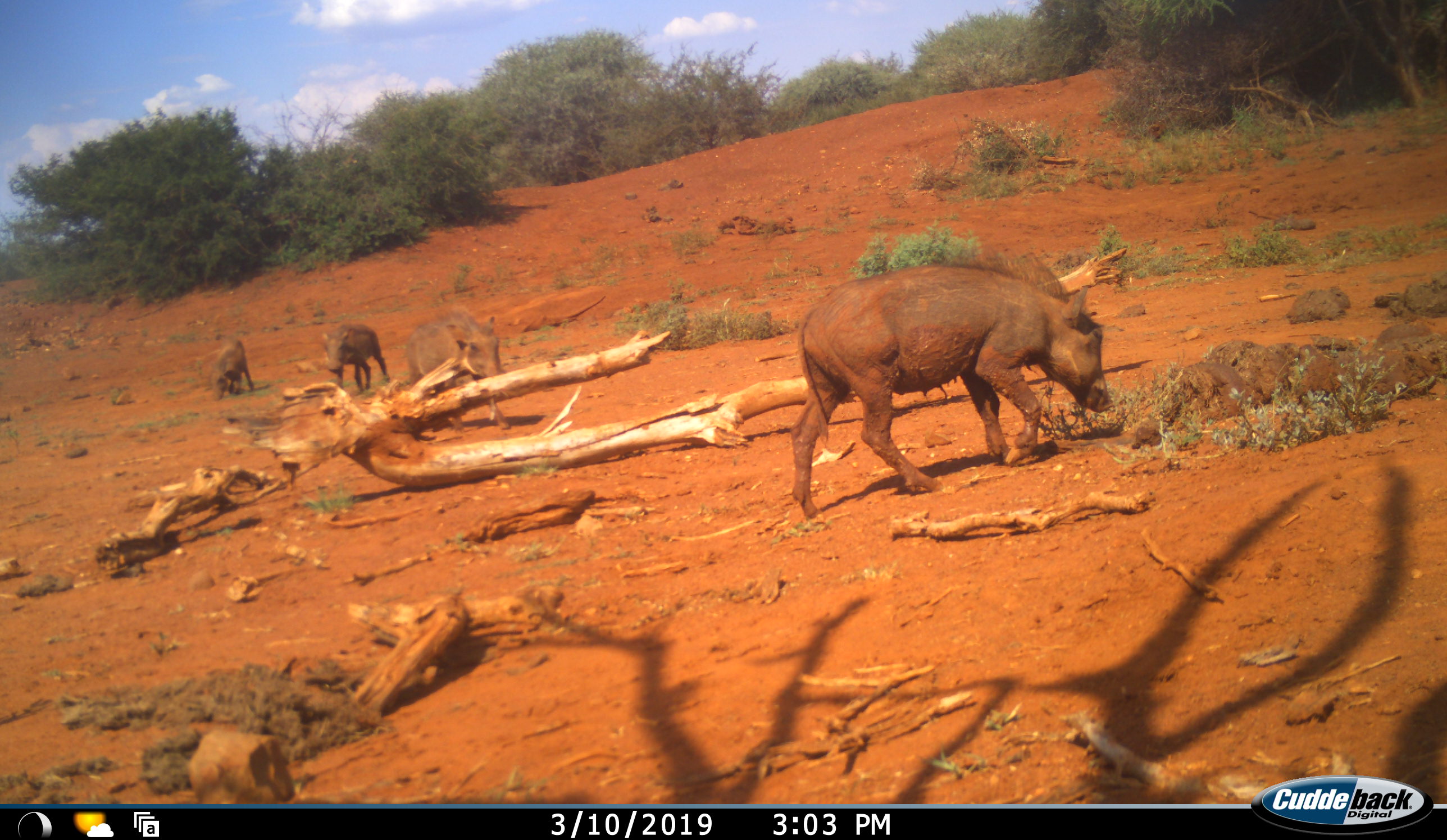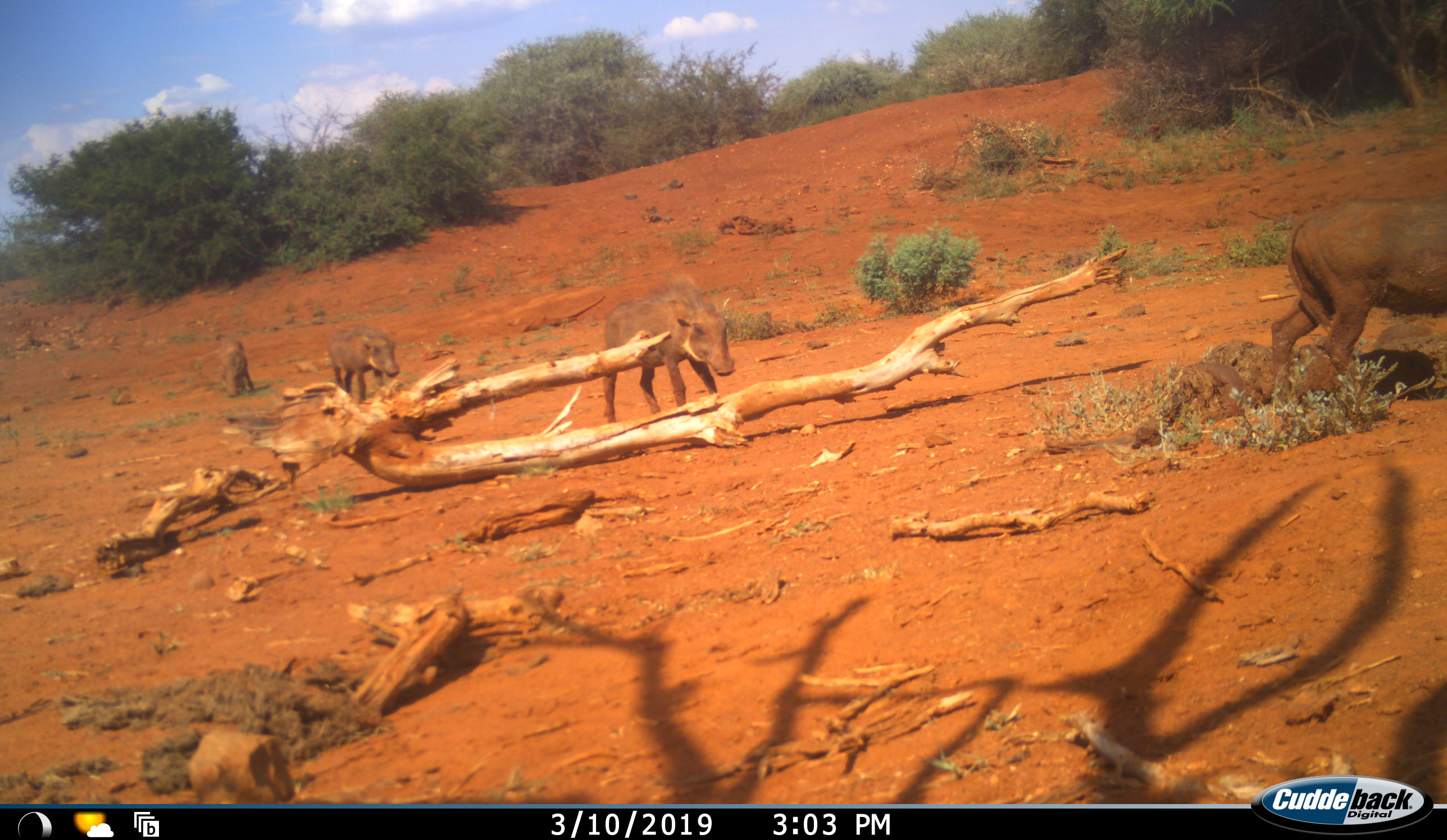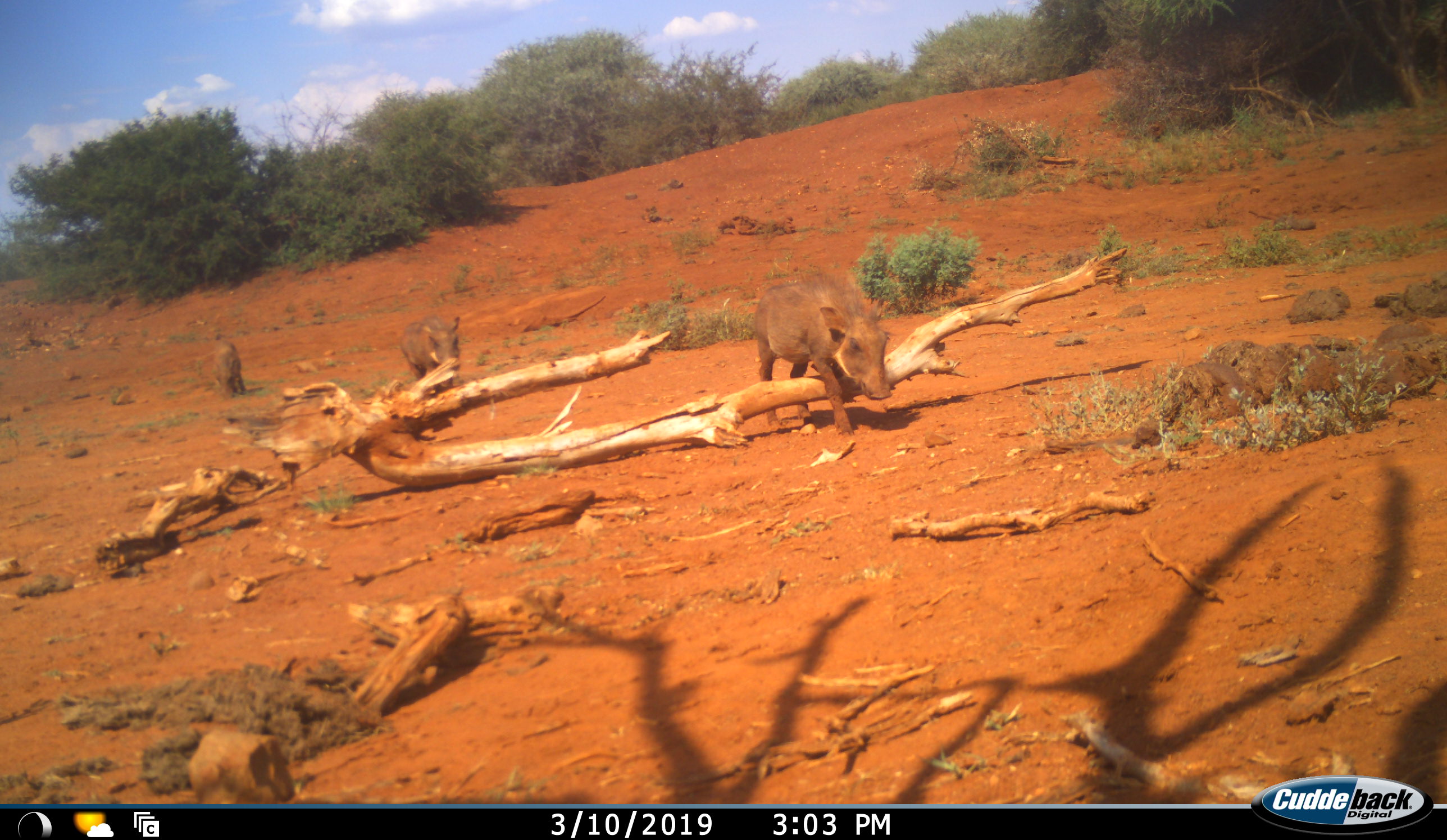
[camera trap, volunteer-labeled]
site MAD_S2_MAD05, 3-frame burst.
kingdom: Animalia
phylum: Chordata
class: Mammalia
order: Artiodactyla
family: Suidae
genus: Phacochoerus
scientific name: Phacochoerus africanus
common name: warthog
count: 4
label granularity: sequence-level